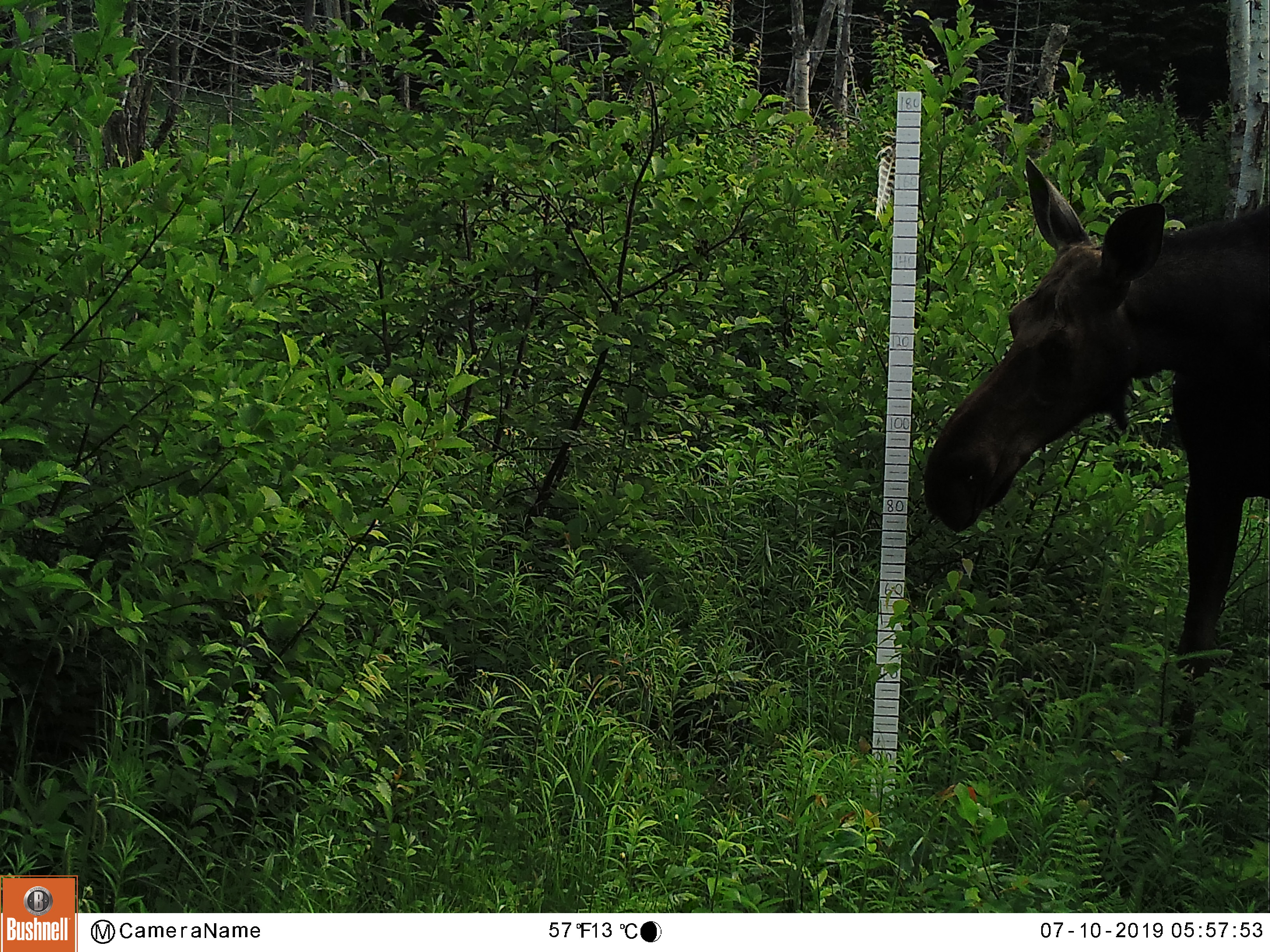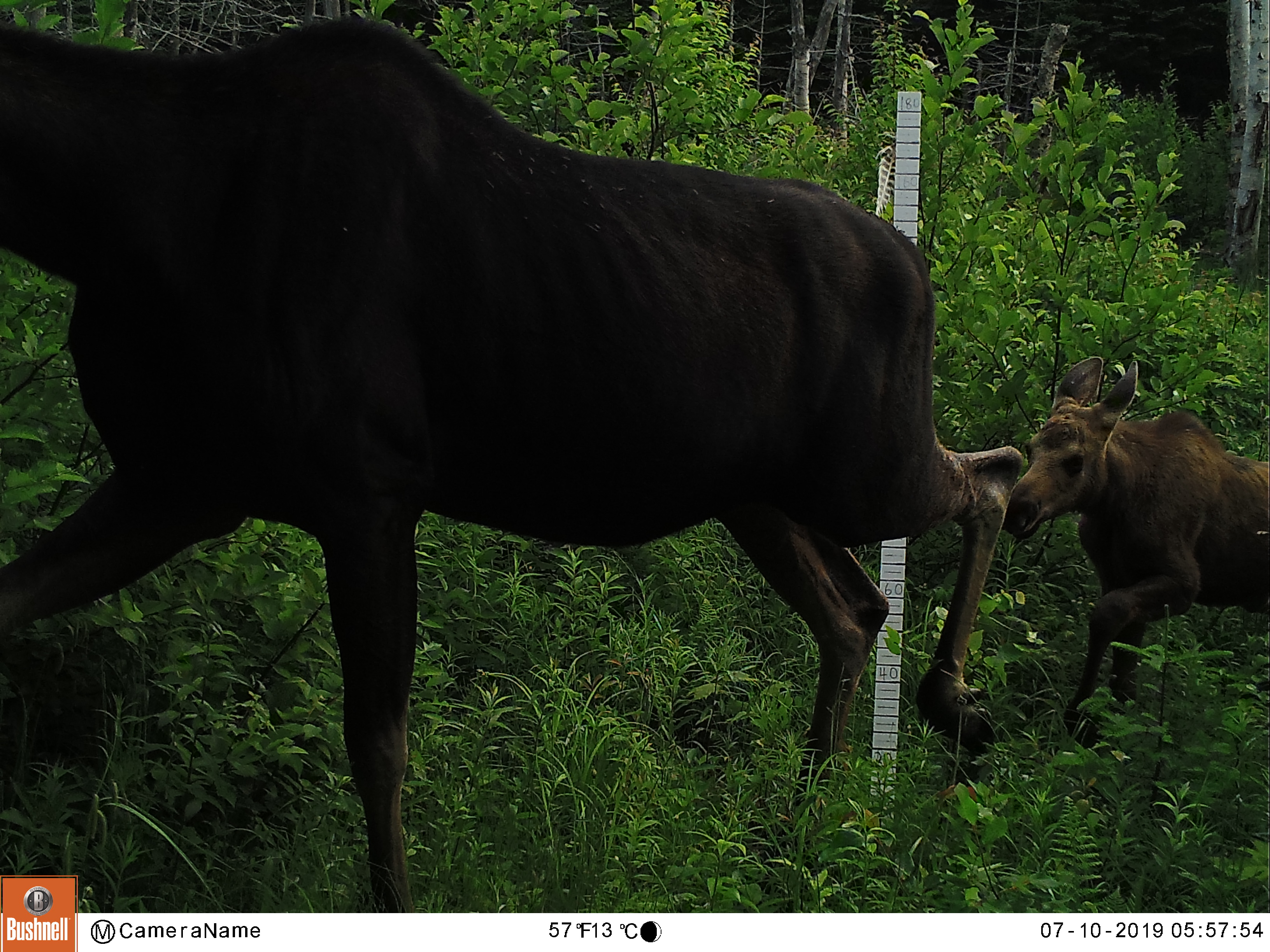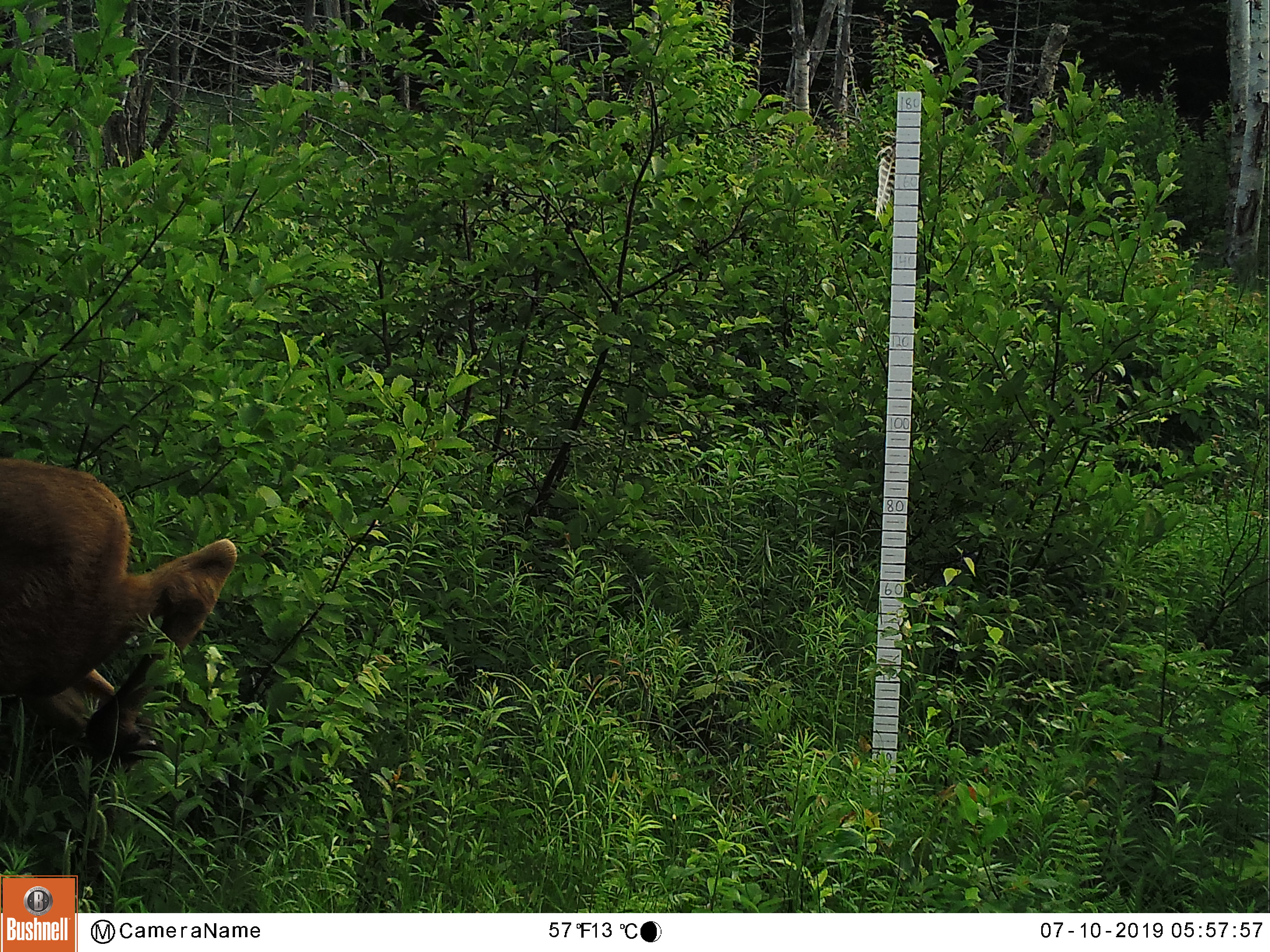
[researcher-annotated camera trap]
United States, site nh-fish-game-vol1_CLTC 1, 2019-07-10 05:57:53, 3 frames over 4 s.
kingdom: Animalia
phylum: Chordata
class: Mammalia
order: Artiodactyla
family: Cervidae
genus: Alces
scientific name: Alces alces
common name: moose